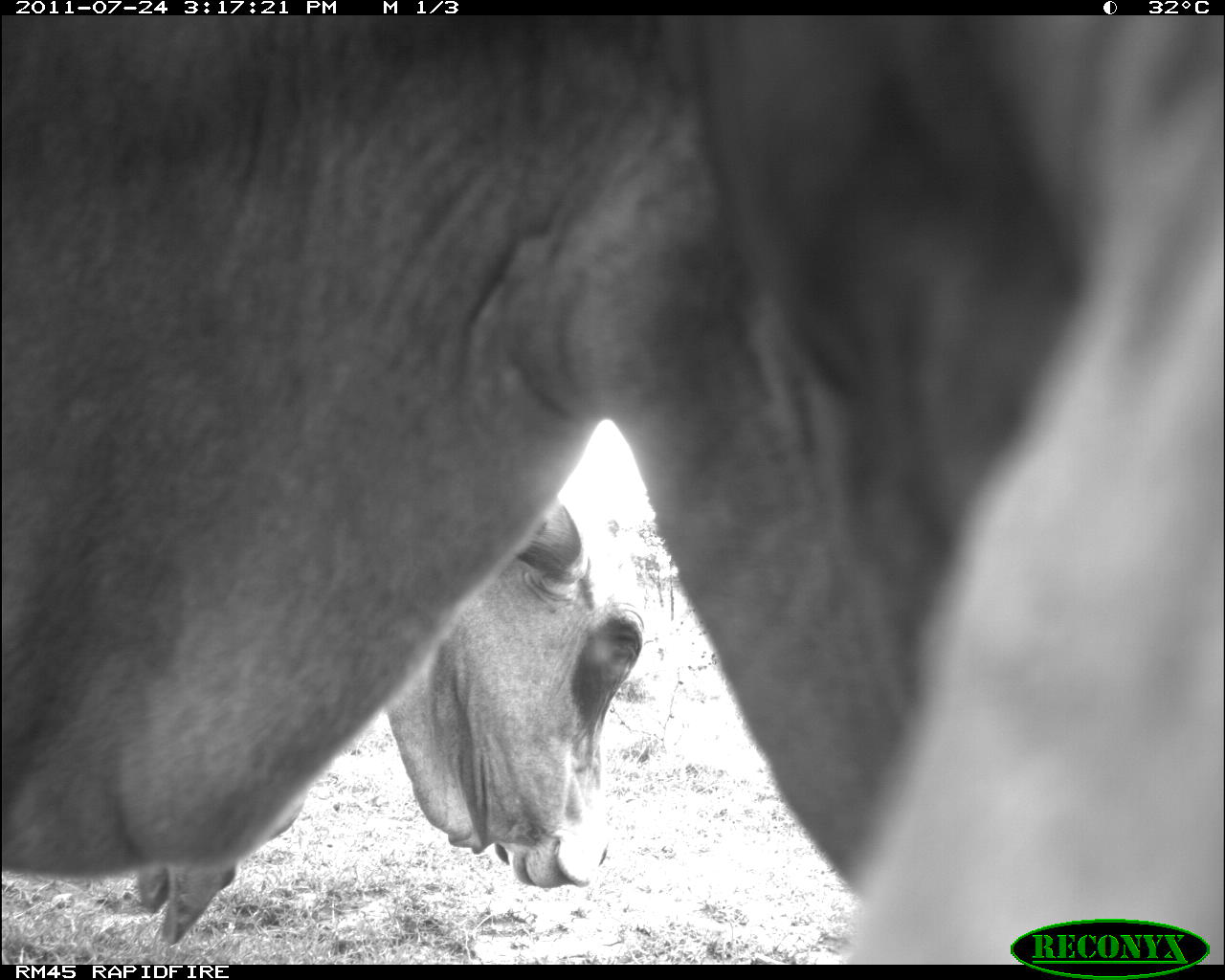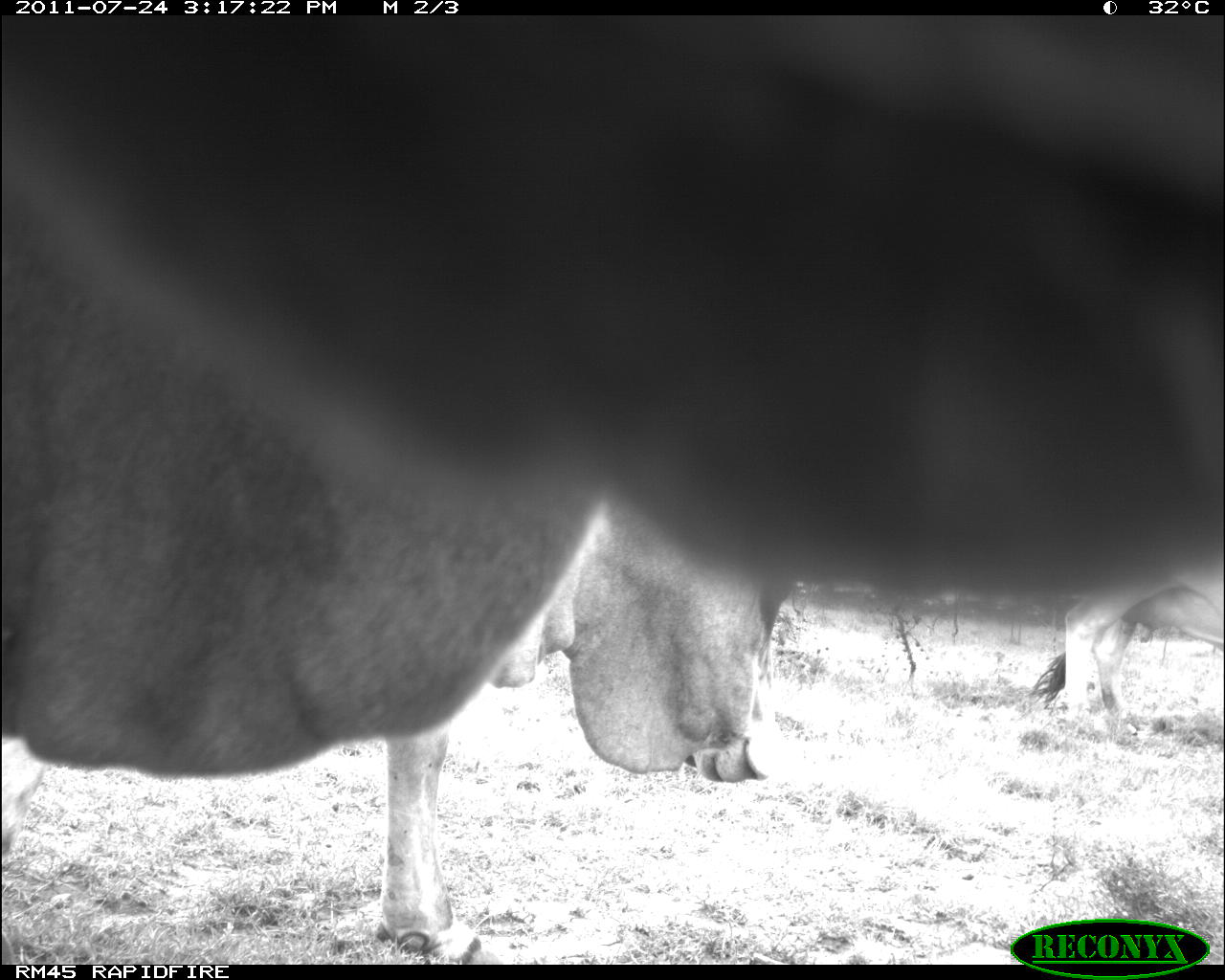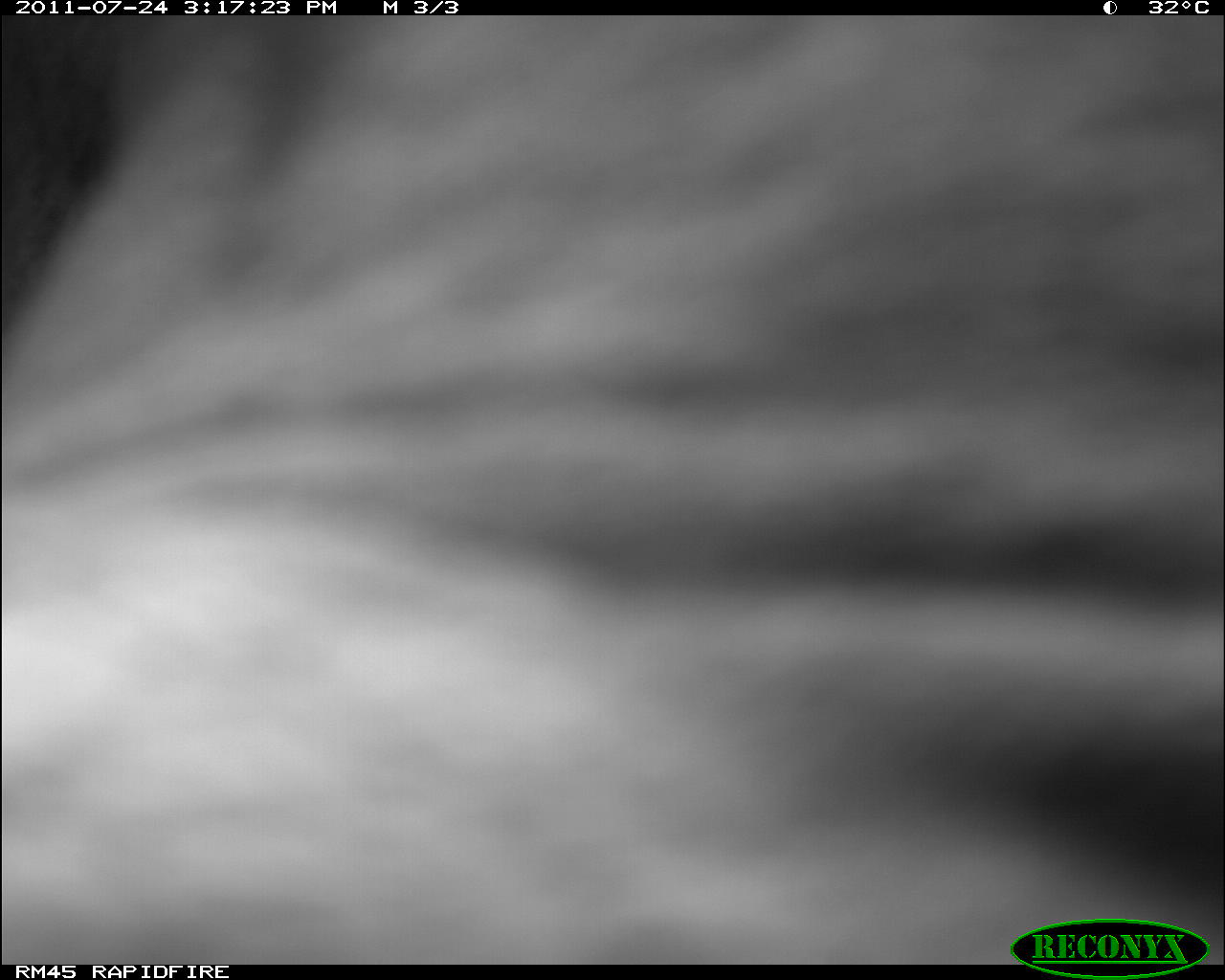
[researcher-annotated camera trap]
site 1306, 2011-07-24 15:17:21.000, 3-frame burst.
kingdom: Animalia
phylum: Chordata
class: Mammalia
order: Artiodactyla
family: Bovidae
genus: Bos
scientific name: Bos taurus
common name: domestic cattle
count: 2